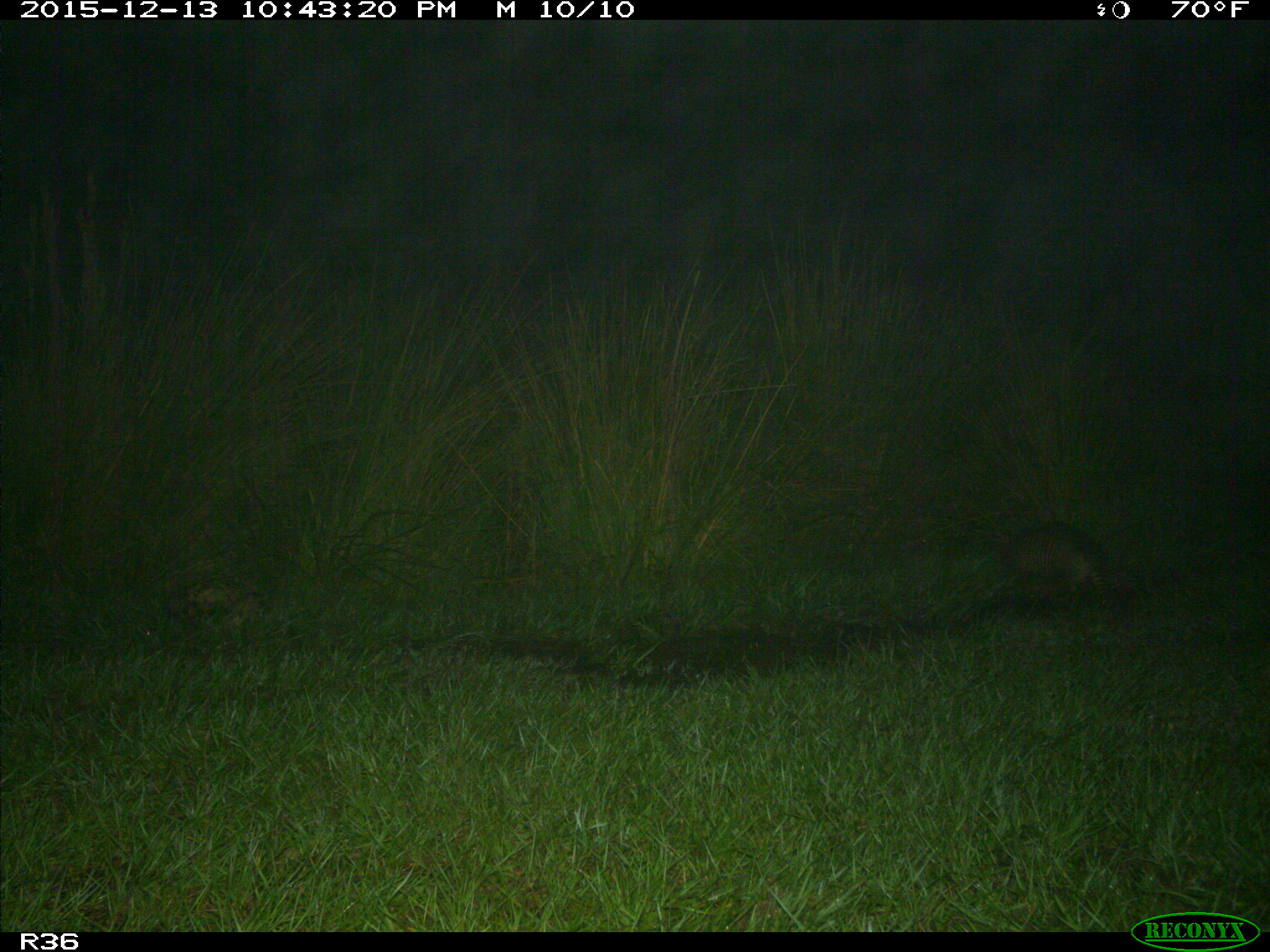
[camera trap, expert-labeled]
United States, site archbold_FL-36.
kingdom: Animalia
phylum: Chordata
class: Mammalia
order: Cingulata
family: Dasypodidae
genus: Dasypus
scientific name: Dasypus novemcinctus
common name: nine-banded armadillo